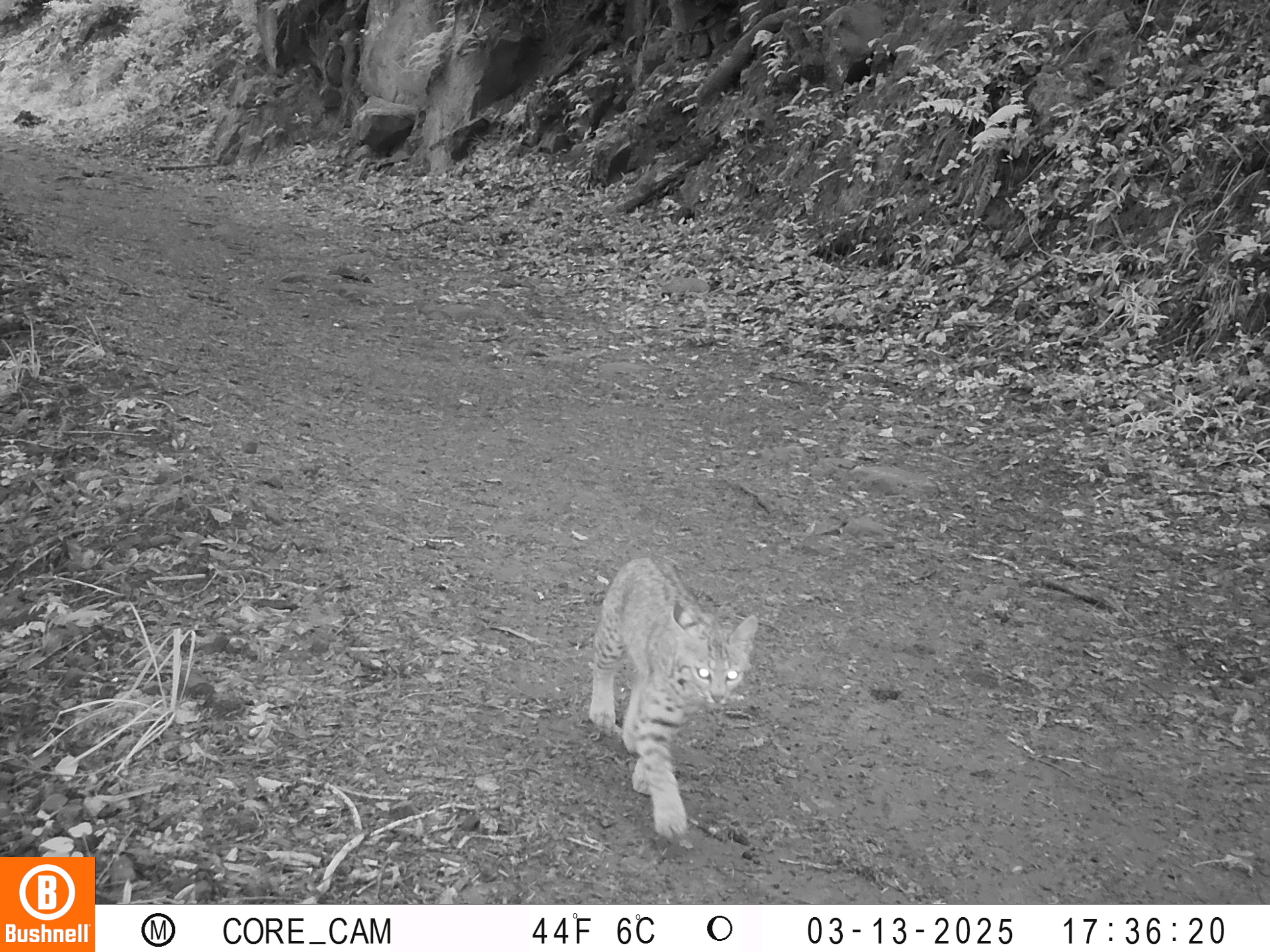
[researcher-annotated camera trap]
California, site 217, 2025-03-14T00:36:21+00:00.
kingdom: Animalia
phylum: Chordata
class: Mammalia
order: Carnivora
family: Felidae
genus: Lynx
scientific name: Lynx rufus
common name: bobcat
Bobcat (Lynx rufus).